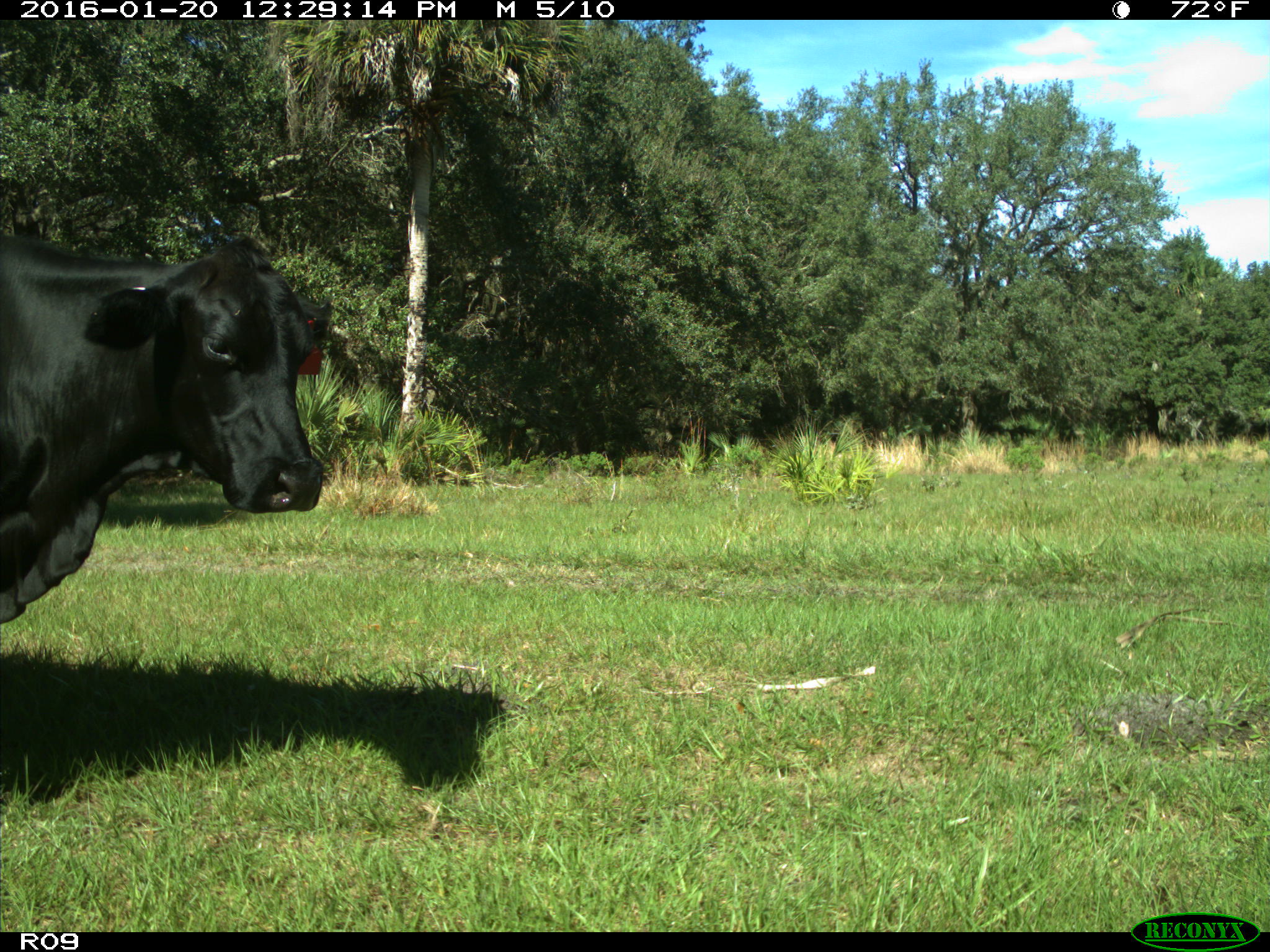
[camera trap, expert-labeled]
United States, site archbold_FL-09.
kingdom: Animalia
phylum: Chordata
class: Mammalia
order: Artiodactyla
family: Bovidae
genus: Bos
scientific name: Bos taurus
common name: domestic cow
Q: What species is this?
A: Bos taurus (domestic cow).